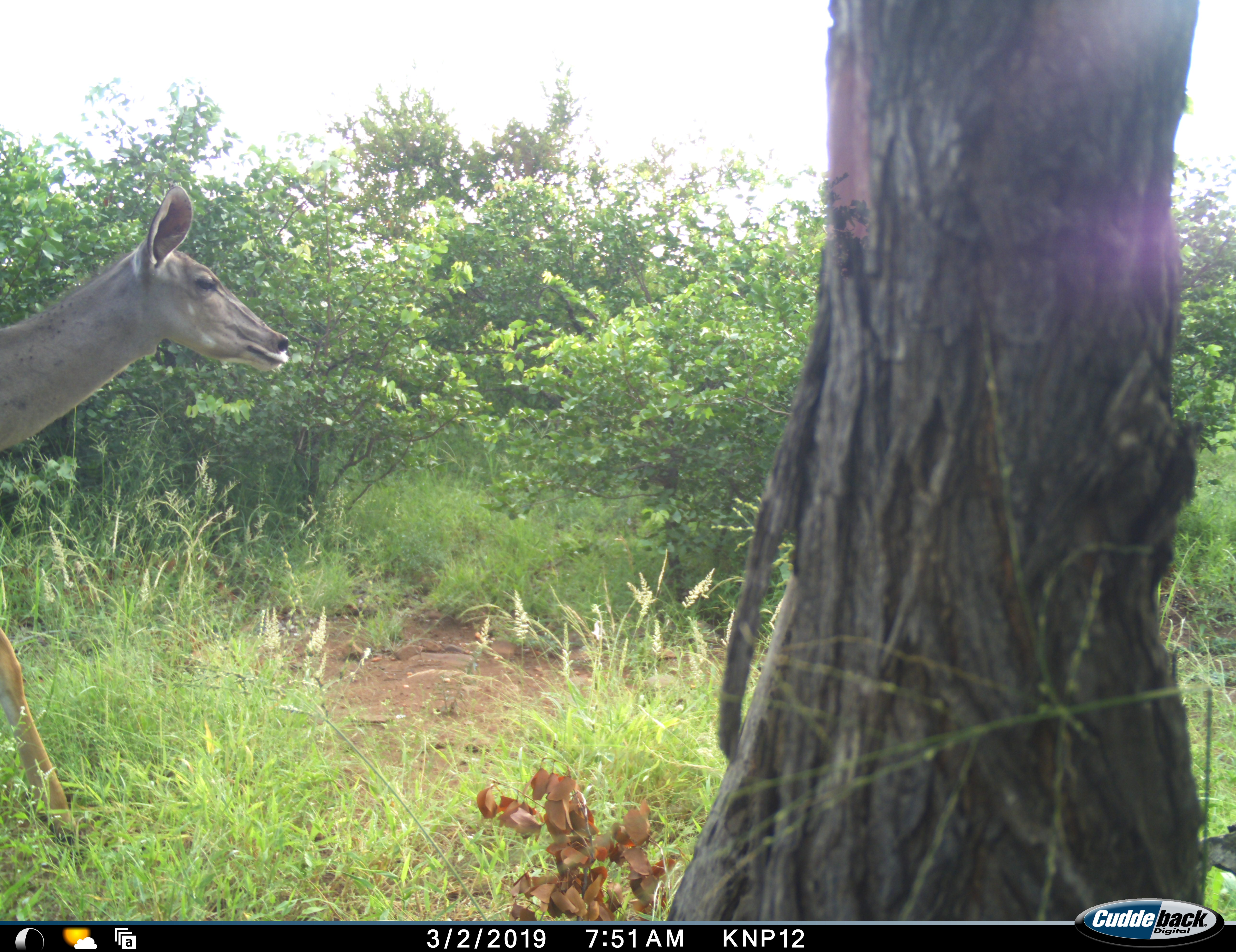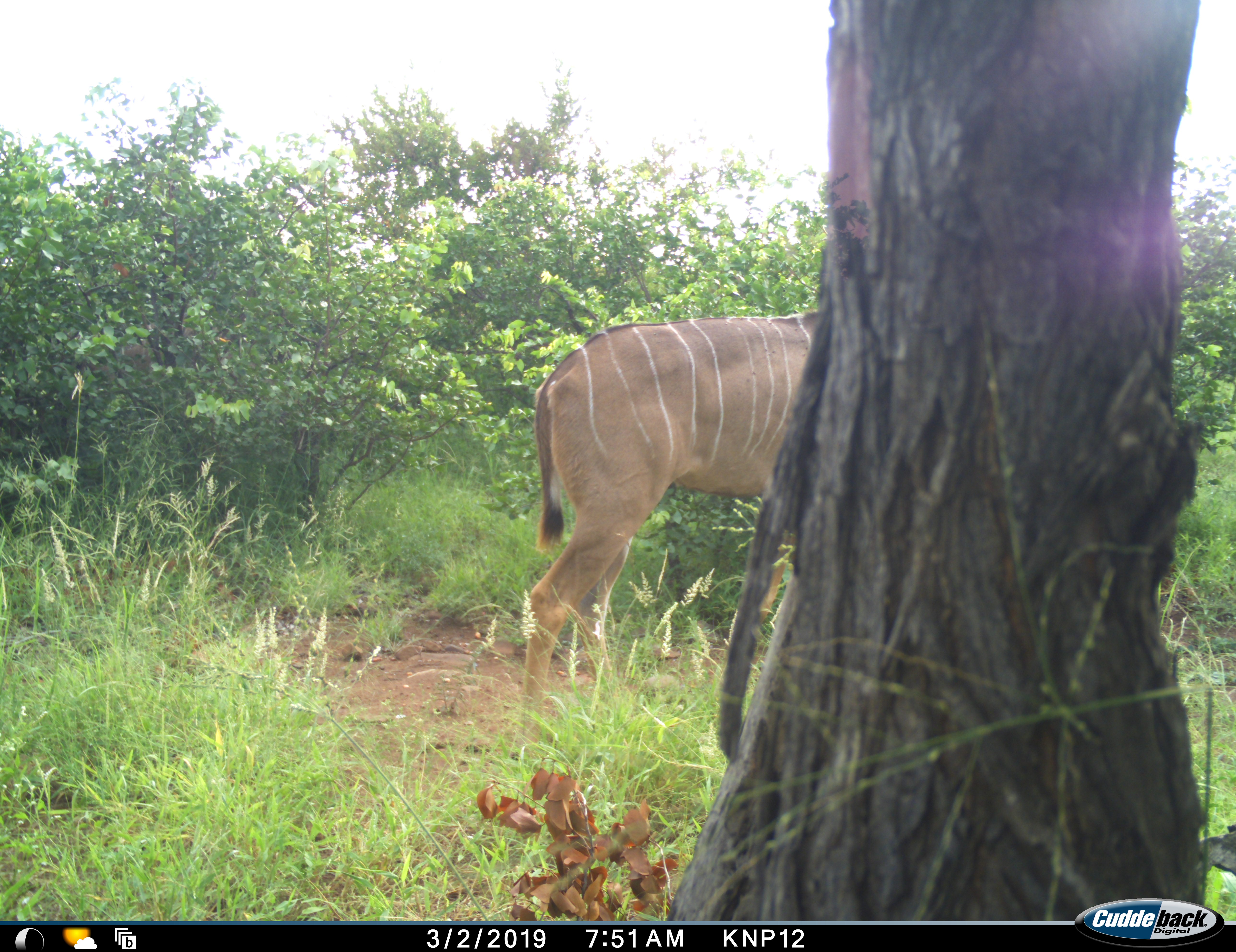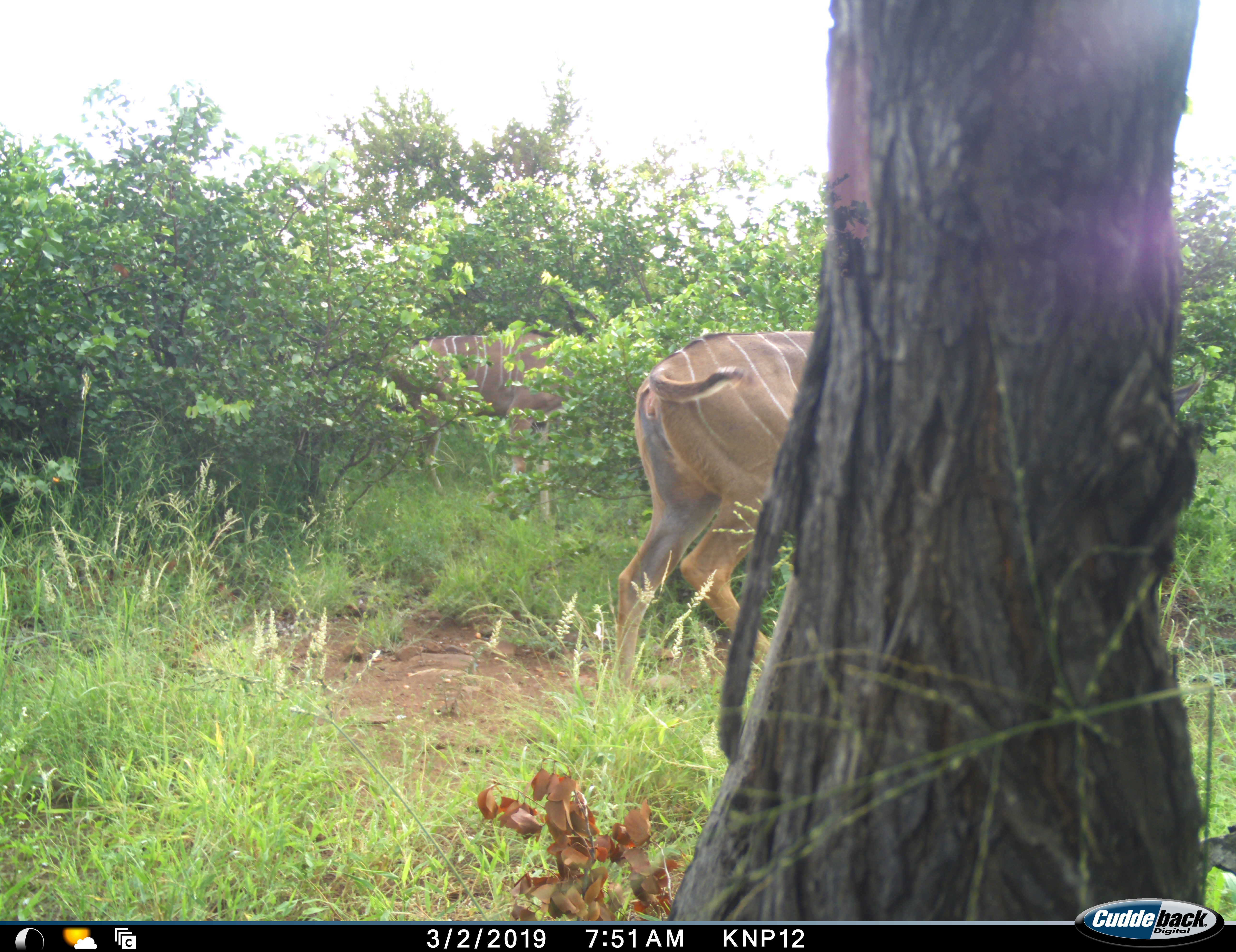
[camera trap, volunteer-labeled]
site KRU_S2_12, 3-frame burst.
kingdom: Animalia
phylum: Chordata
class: Mammalia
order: Artiodactyla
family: Bovidae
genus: Tragelaphus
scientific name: Tragelaphus angasii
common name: nyala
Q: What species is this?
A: Nyala (Tragelaphus angasii).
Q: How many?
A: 2.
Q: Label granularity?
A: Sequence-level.